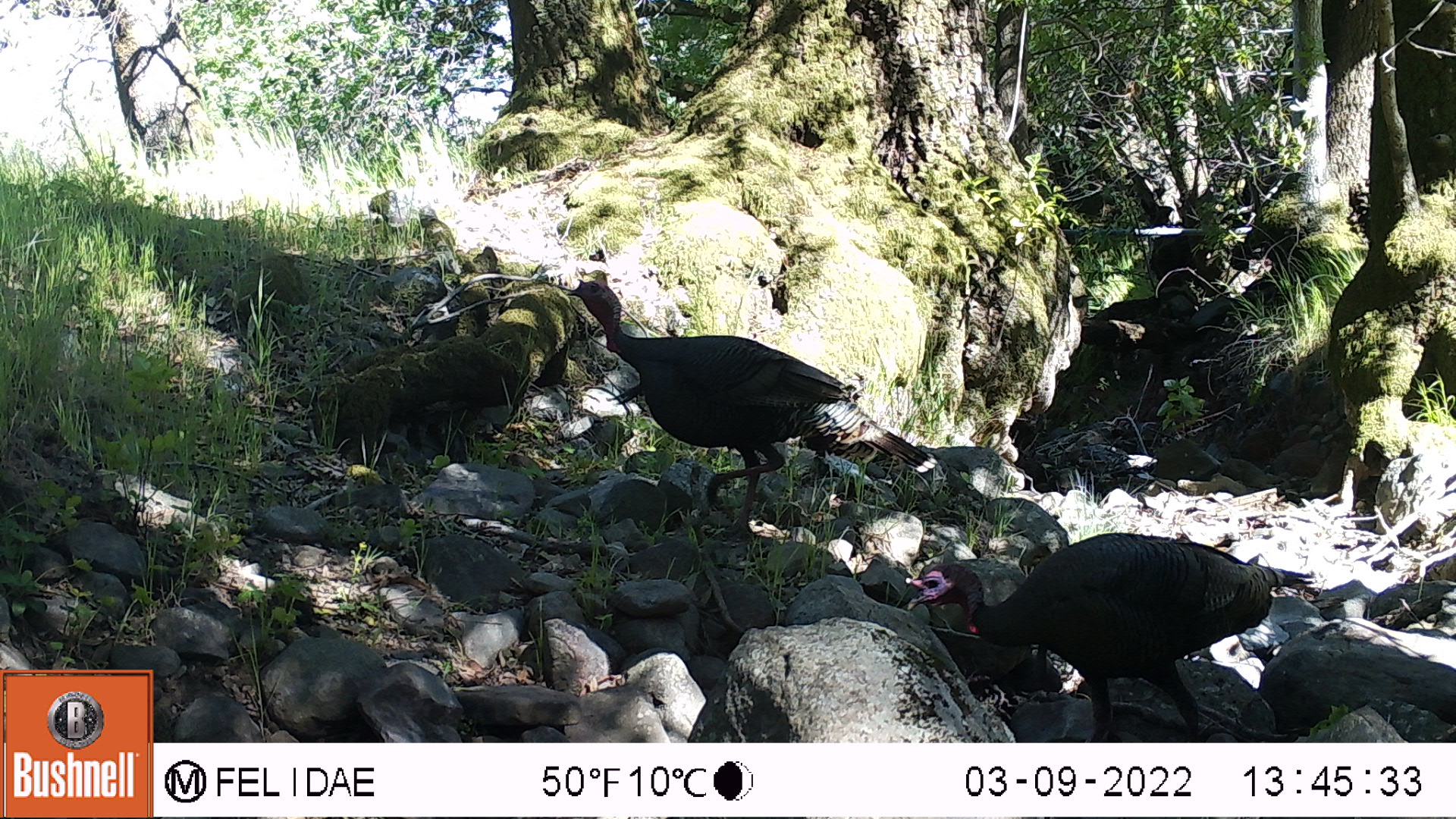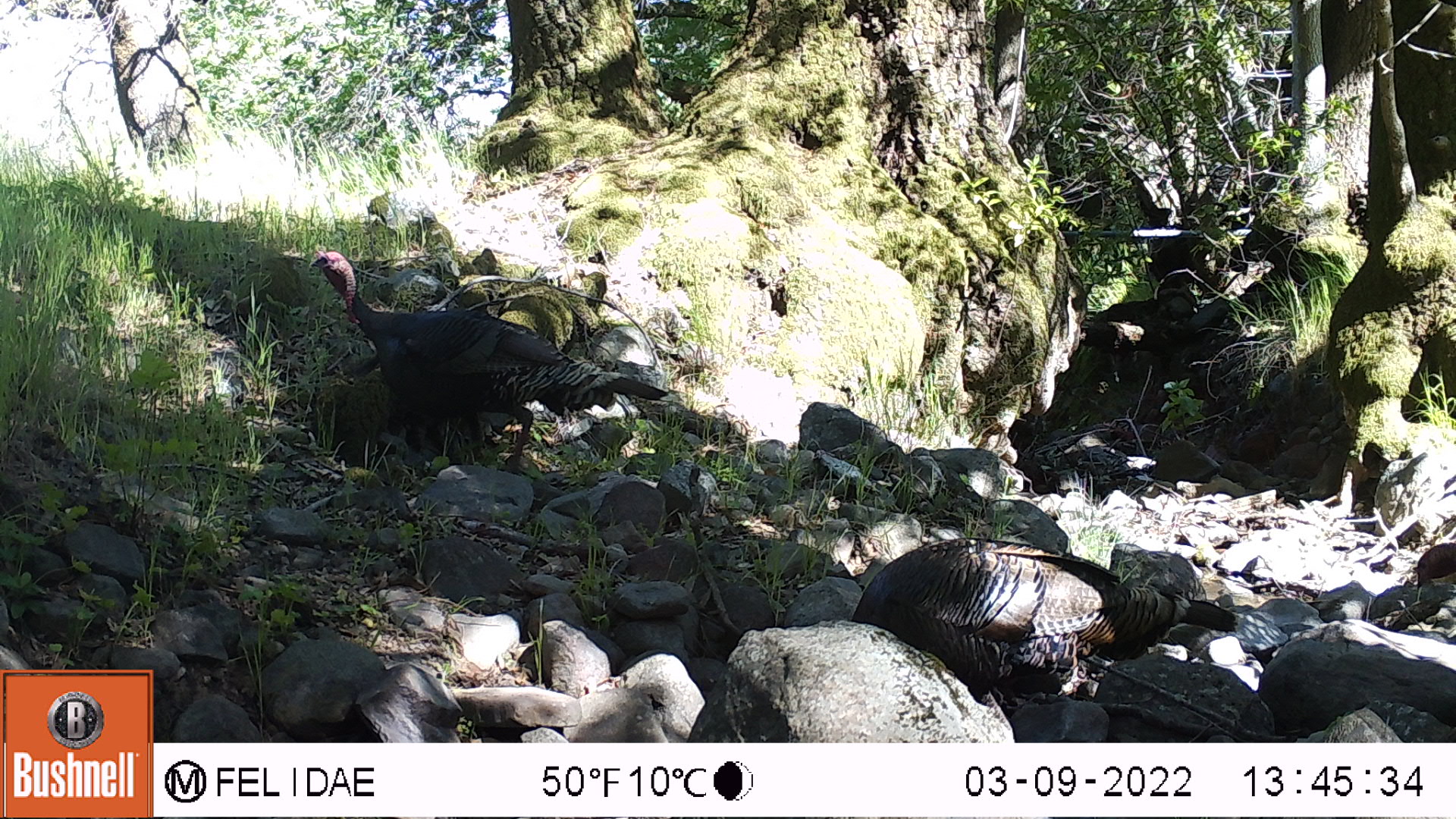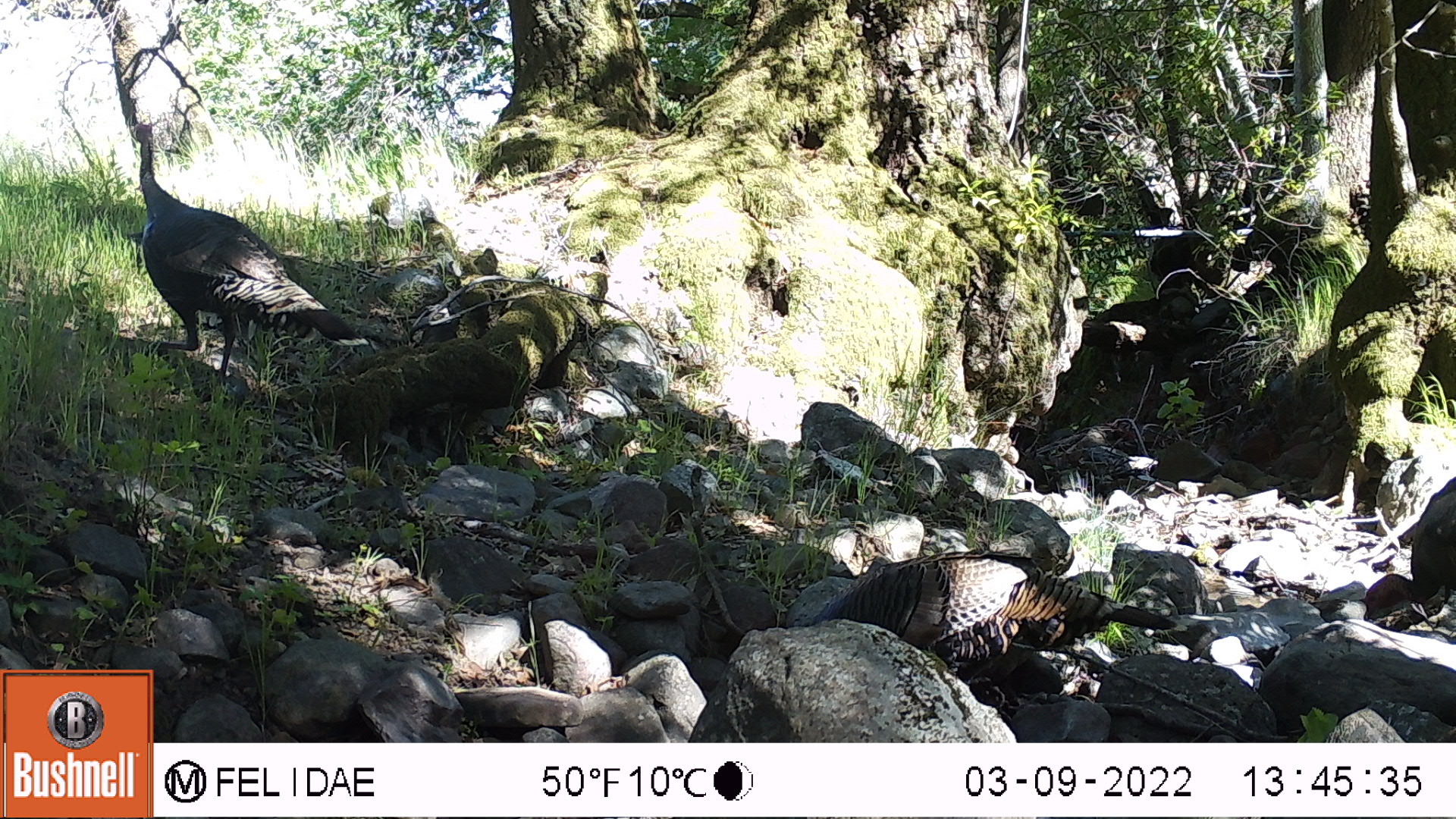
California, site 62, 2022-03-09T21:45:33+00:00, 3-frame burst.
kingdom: Animalia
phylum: Chordata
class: Aves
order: Galliformes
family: Phasianidae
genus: Meleagris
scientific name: Meleagris gallopavo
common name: turkey